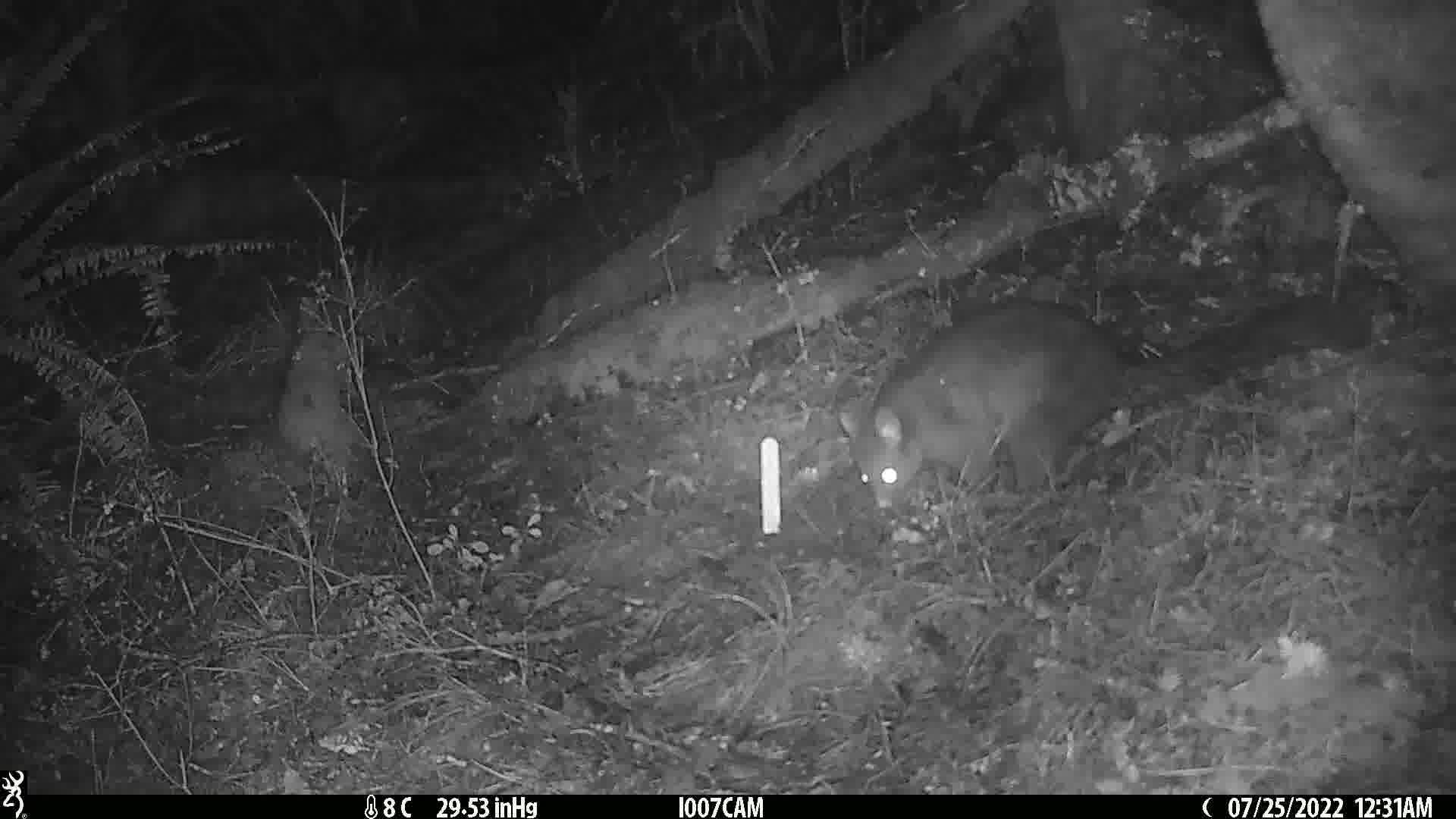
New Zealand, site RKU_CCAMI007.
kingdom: Animalia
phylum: Chordata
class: Mammalia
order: Diprotodontia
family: Phalangeridae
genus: Trichosurus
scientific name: Trichosurus vulpecula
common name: common brushtail possum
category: possum